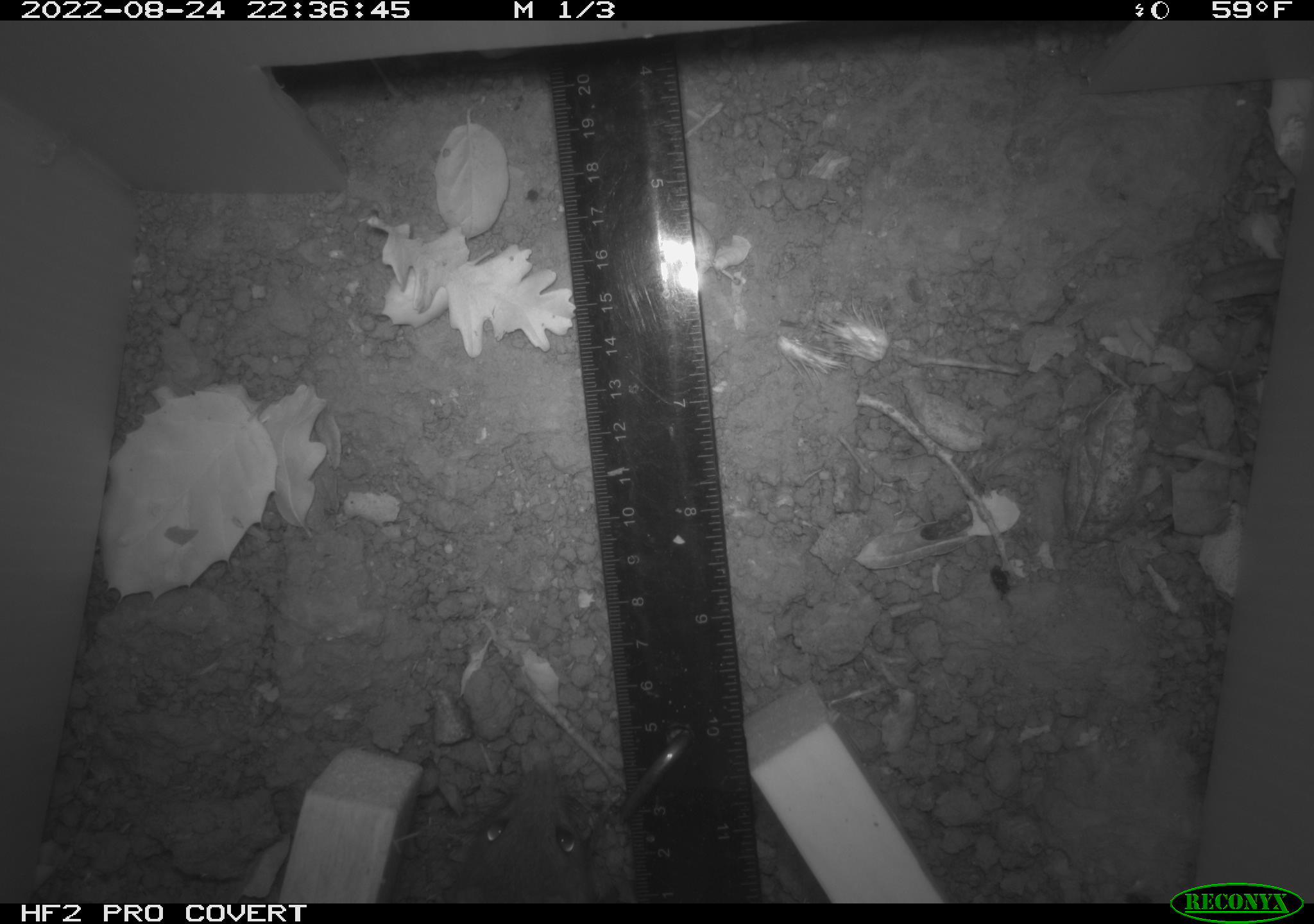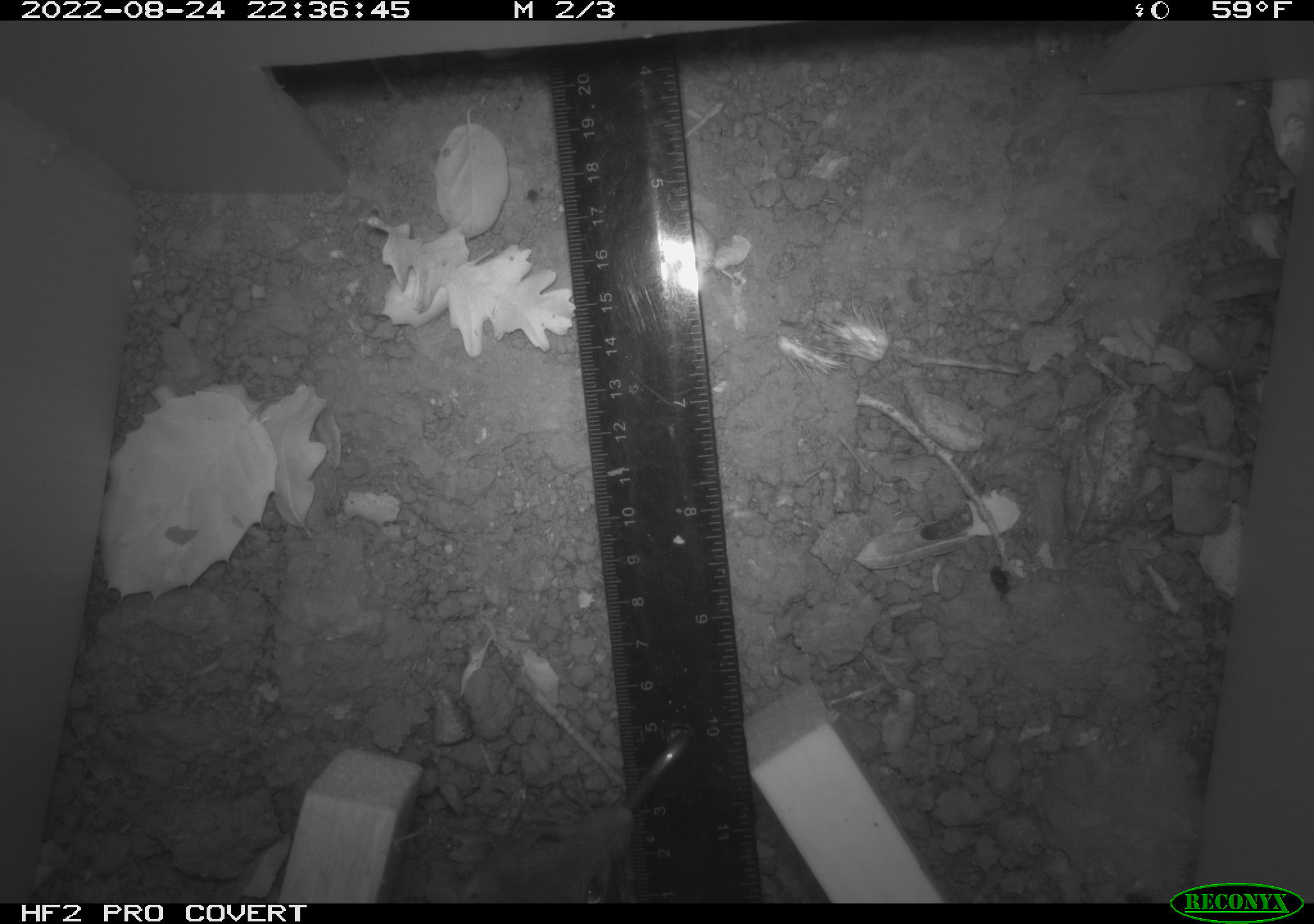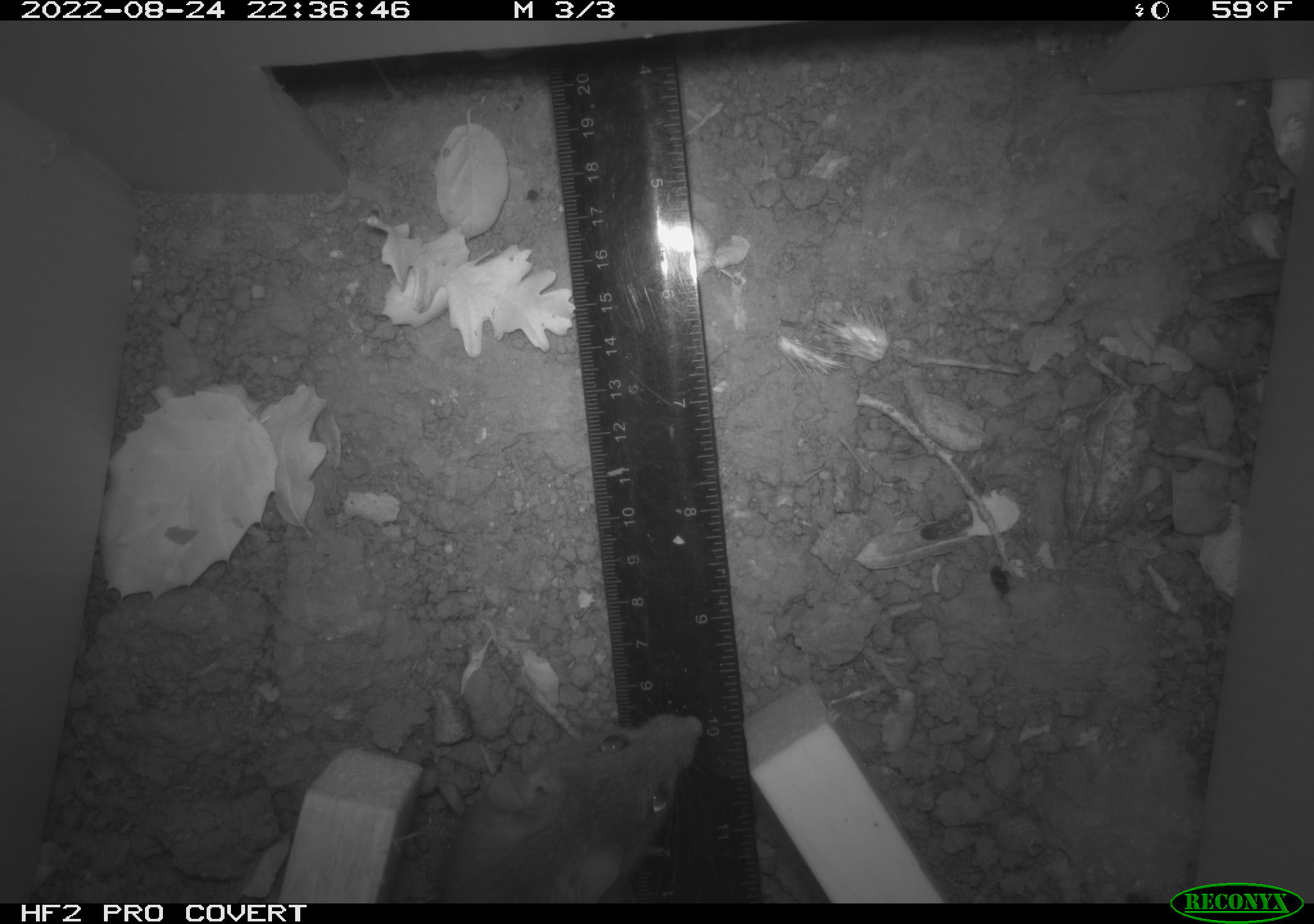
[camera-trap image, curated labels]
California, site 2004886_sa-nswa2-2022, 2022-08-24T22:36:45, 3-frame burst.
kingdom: Animalia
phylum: Chordata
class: Mammalia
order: Rodentia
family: Muridae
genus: Rattus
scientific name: Rattus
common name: rat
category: rattus species